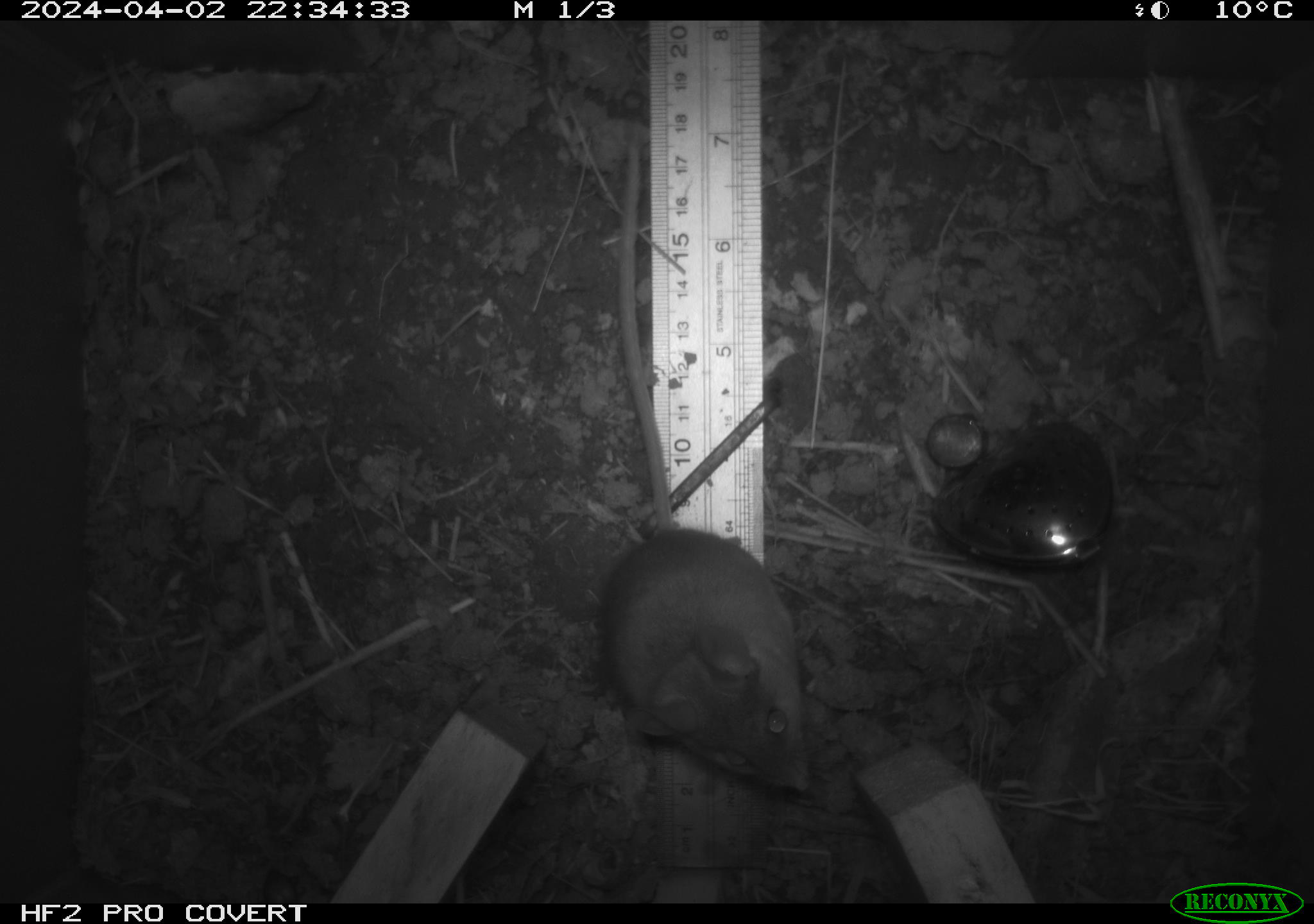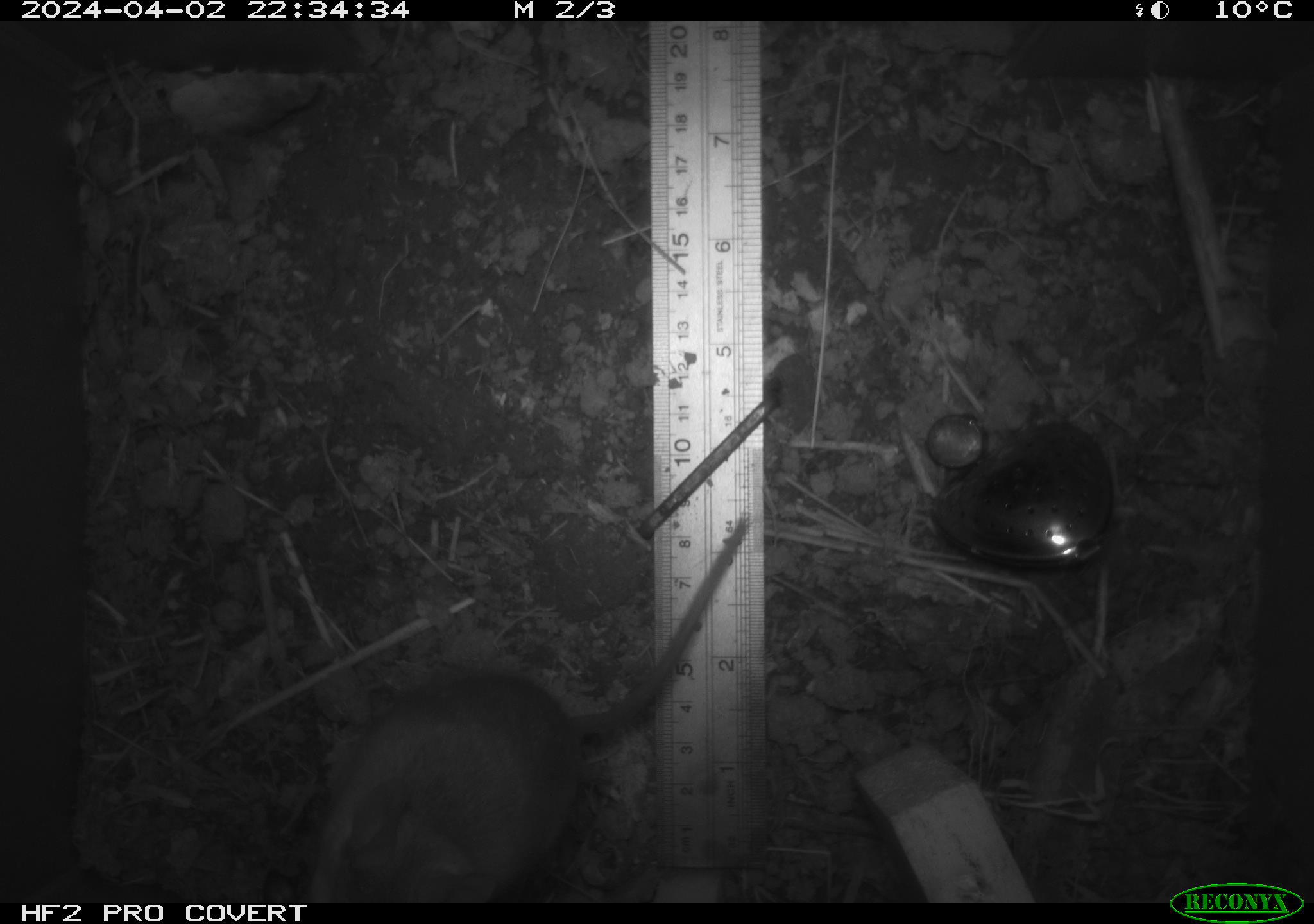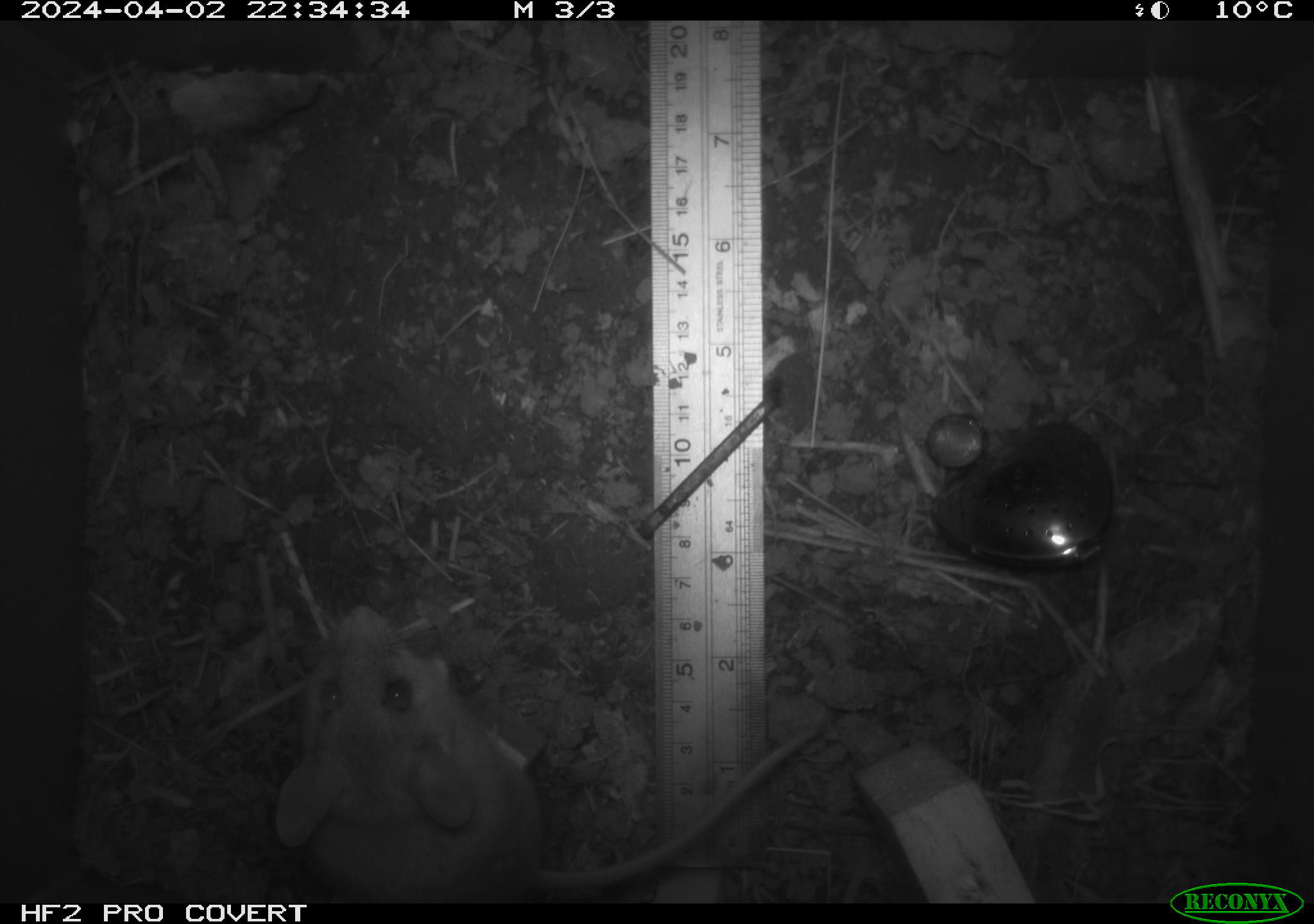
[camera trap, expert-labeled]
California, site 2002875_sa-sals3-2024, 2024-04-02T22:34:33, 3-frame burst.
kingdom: Animalia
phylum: Chordata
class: Mammalia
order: Rodentia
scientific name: Rodentia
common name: mouse species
Mouse species (Rodentia).